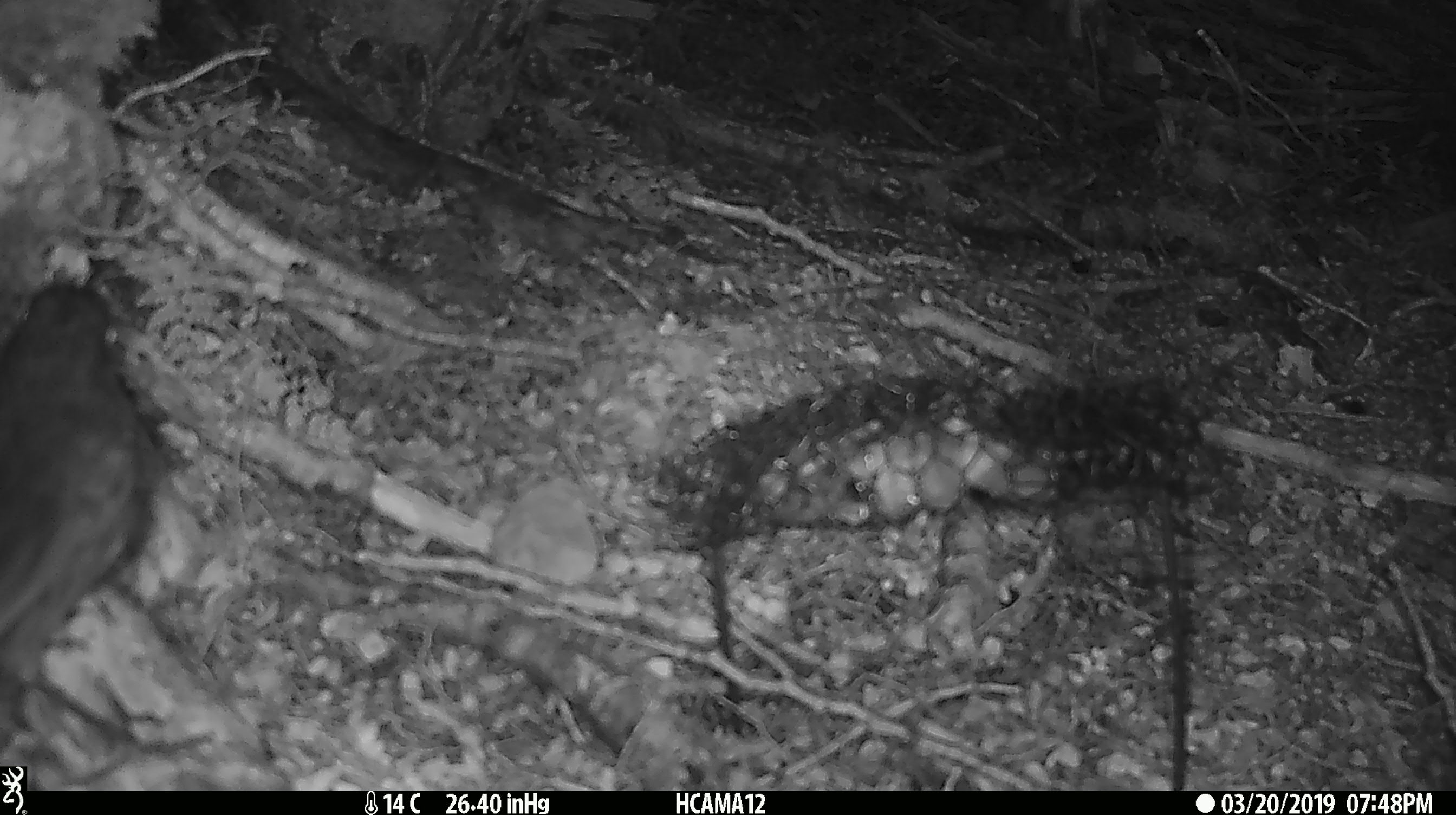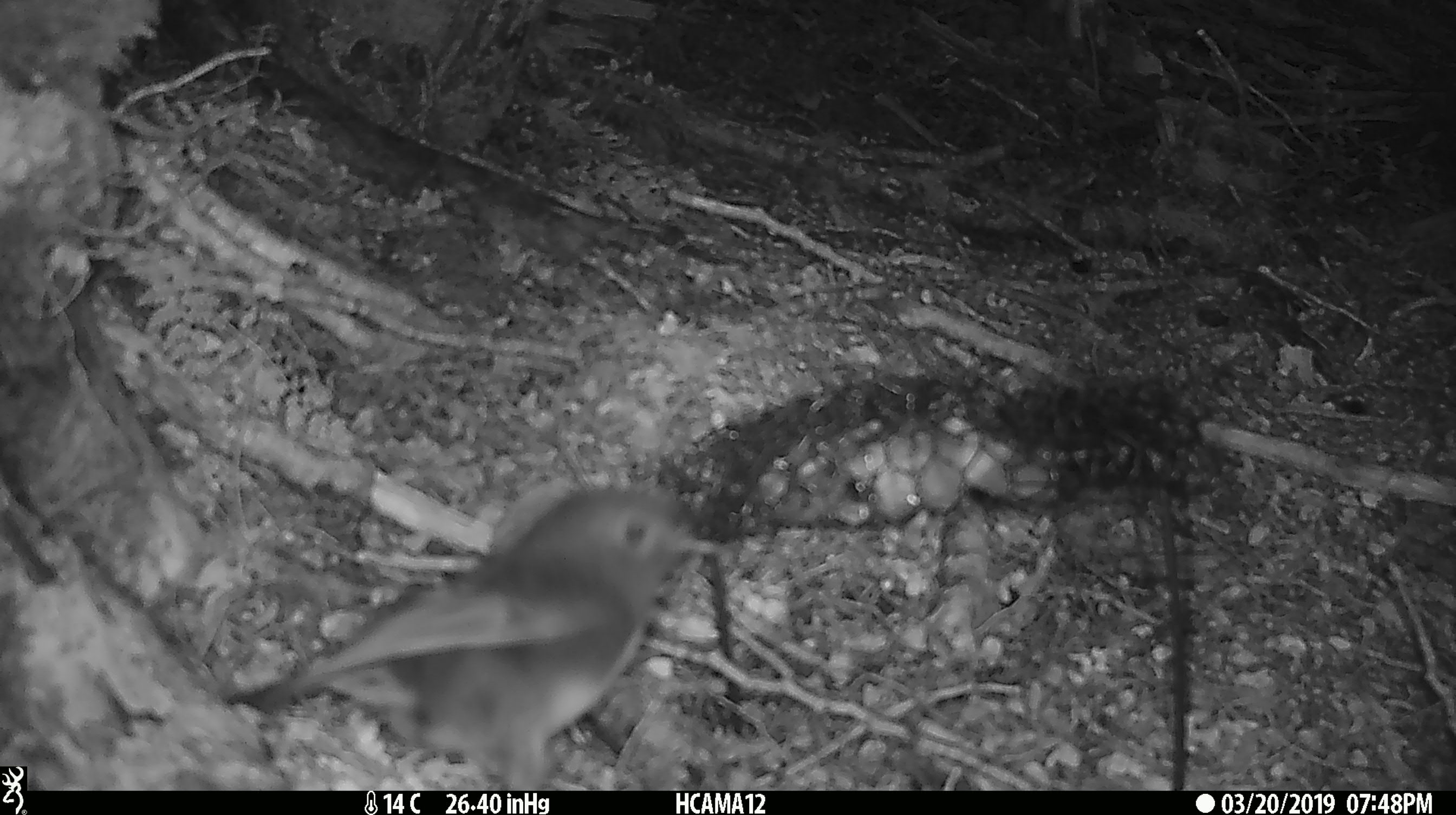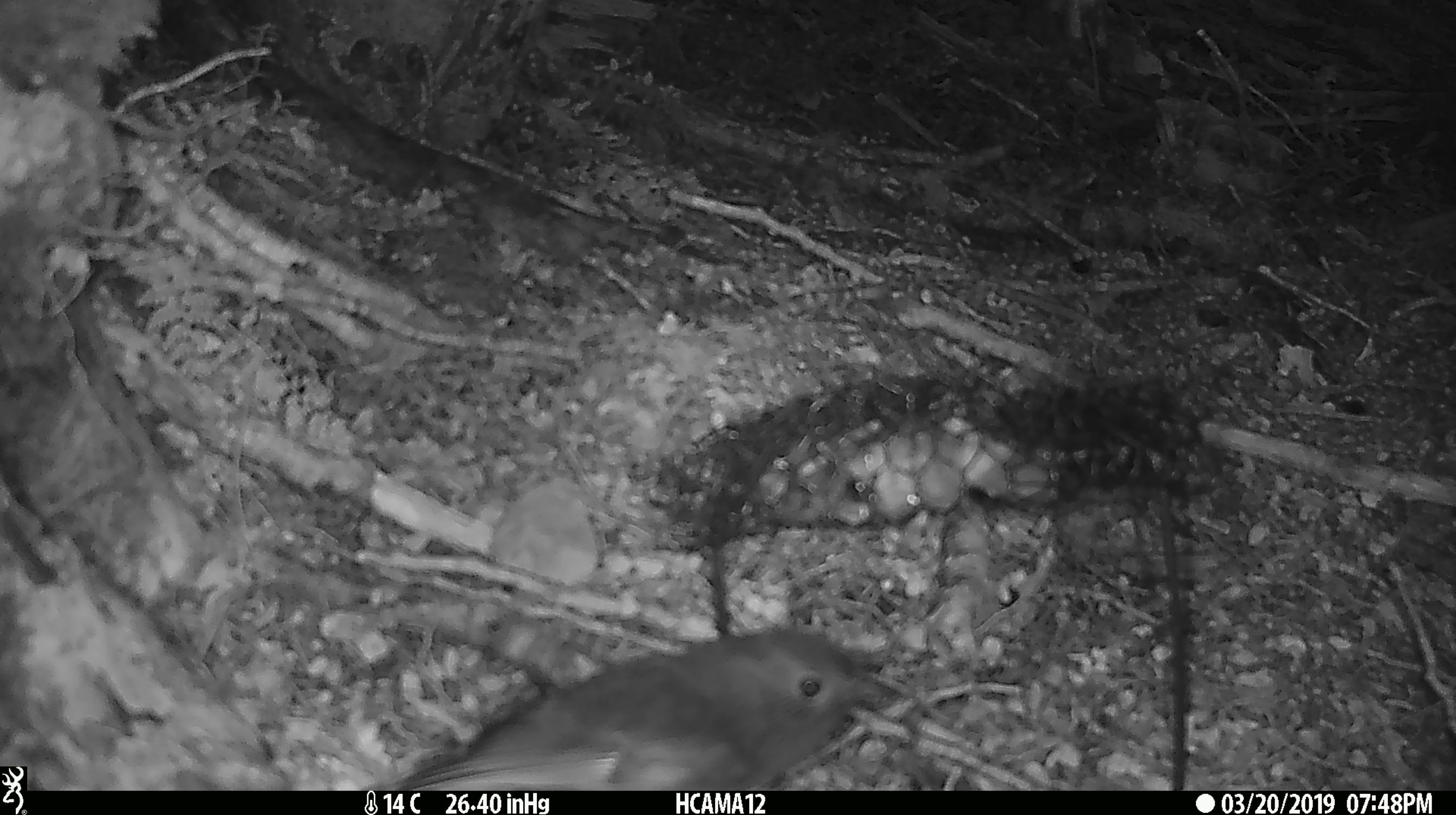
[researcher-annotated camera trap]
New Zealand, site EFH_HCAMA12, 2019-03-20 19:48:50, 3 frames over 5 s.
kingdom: Animalia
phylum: Chordata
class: Aves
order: Passeriformes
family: Petroicidae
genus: Petroica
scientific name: Petroica australis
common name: new zealand robin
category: robin